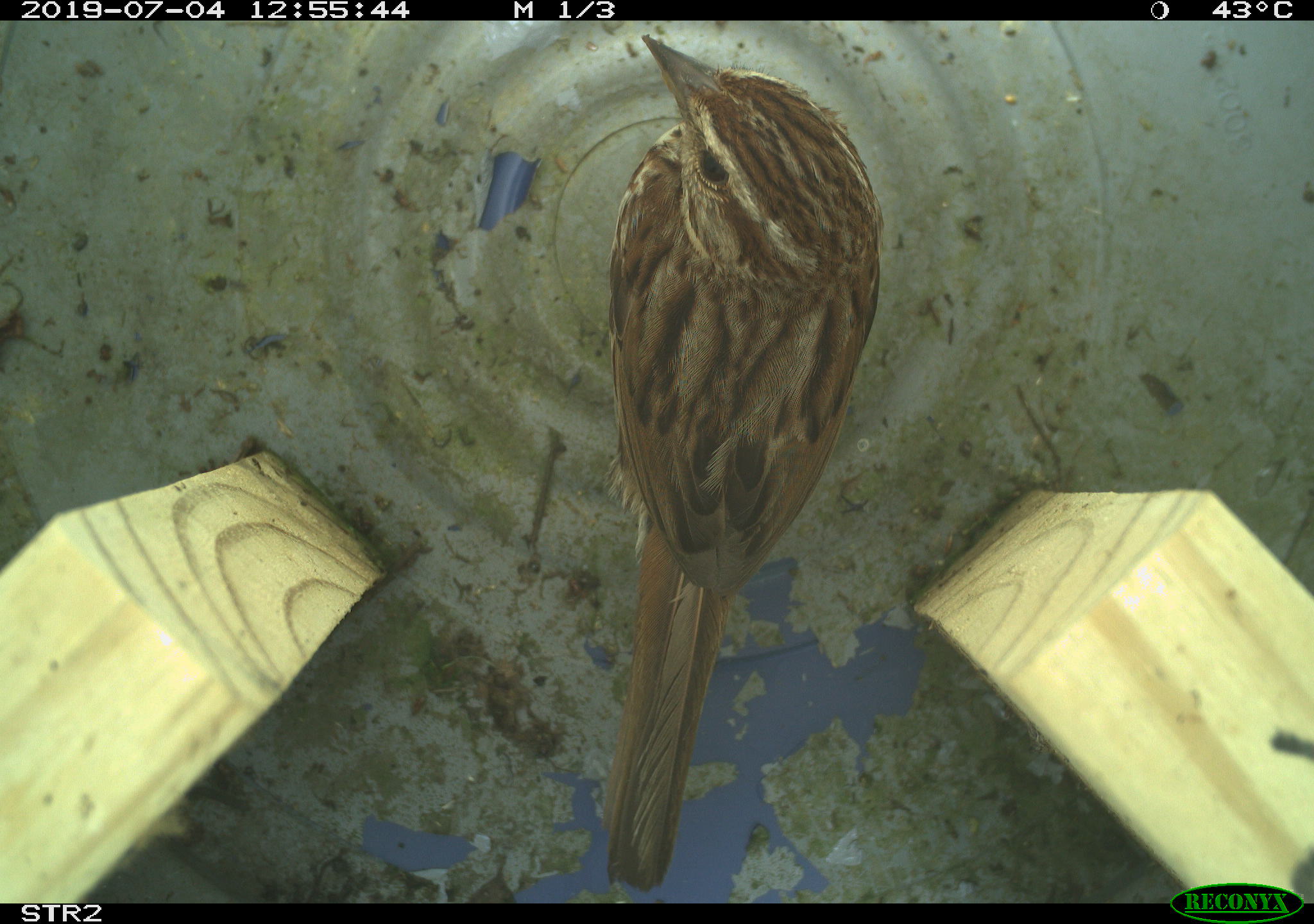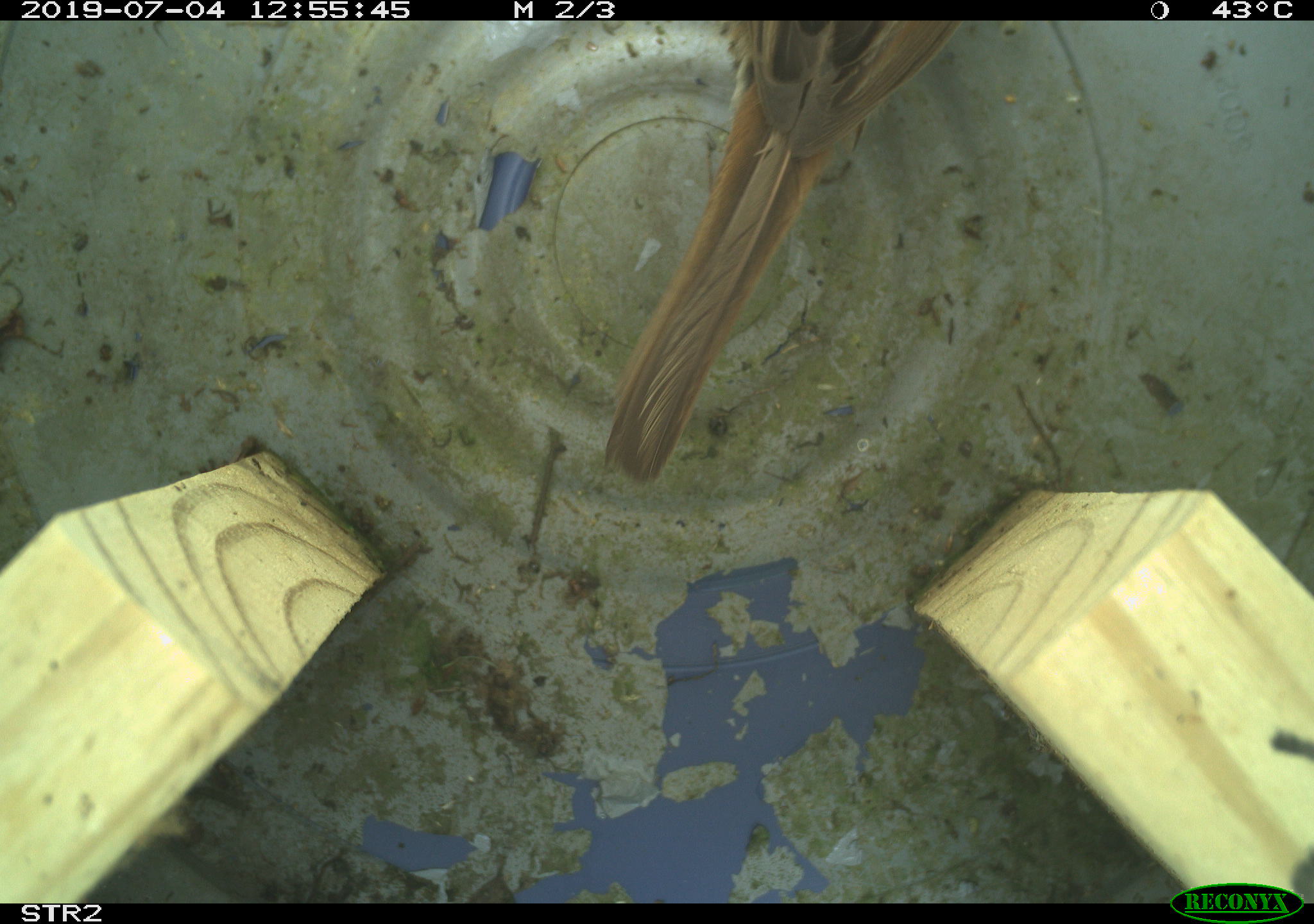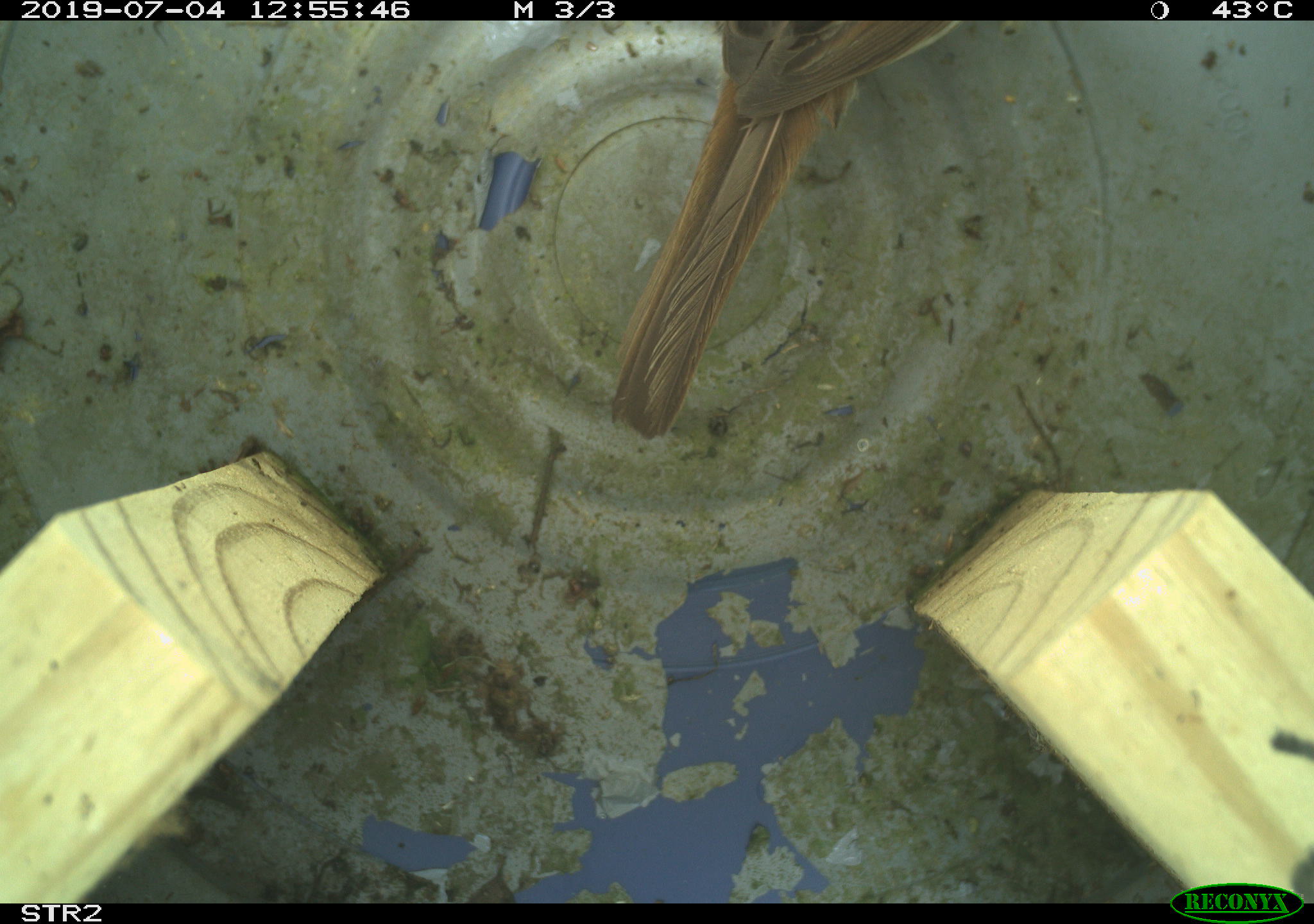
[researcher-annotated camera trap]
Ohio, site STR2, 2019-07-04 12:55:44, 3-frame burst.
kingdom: Animalia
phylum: Chordata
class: Aves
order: Passeriformes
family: Passerellidae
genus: Melospiza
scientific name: Melospiza melodia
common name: song sparrow